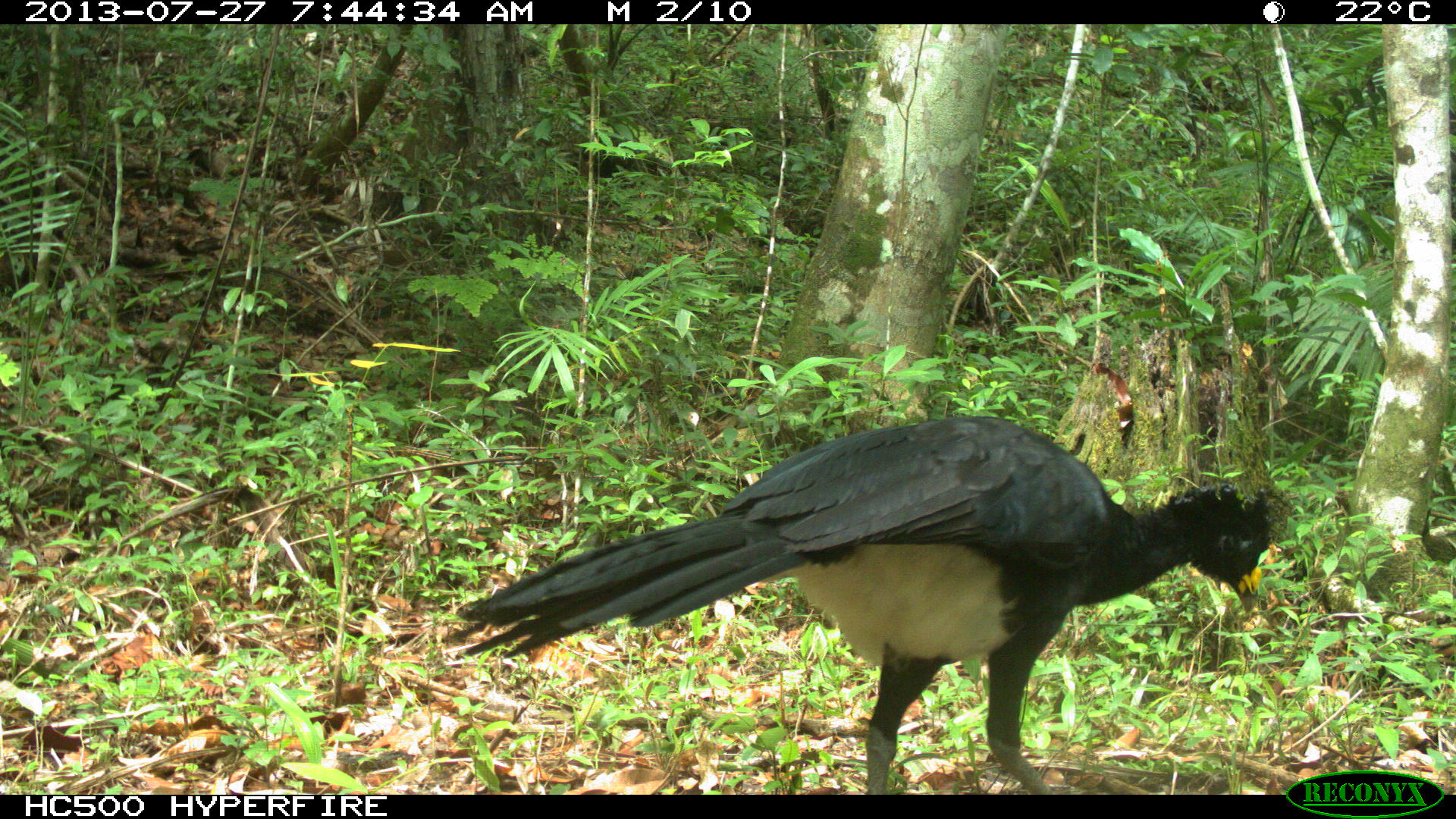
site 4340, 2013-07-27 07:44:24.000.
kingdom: Animalia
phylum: Chordata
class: Aves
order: Galliformes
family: Cracidae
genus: Crax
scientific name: Crax rubra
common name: great curassow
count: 1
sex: male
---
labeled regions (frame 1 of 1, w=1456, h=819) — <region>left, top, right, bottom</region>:
crax rubra: <region>453, 413, 1273, 793</region>